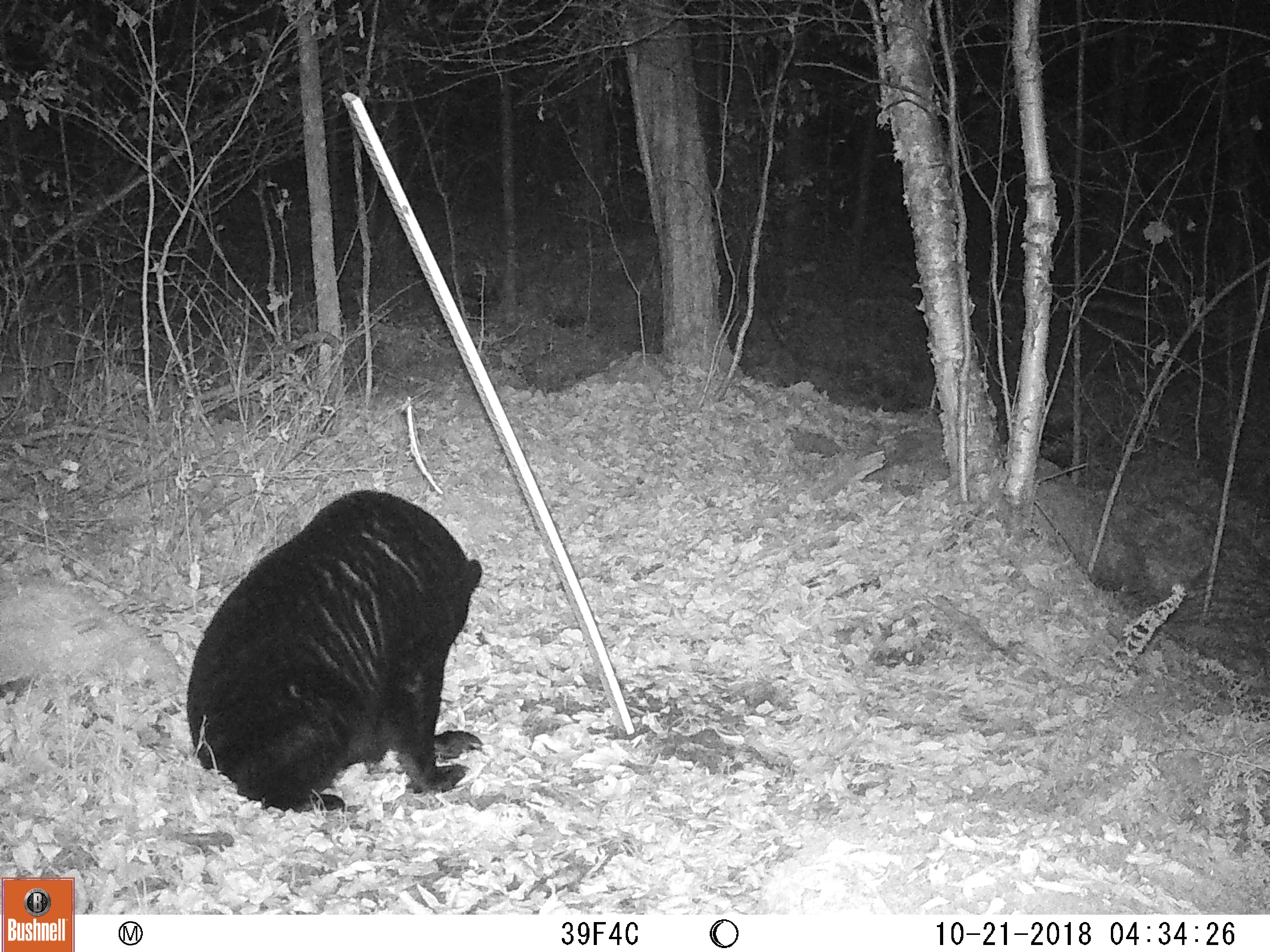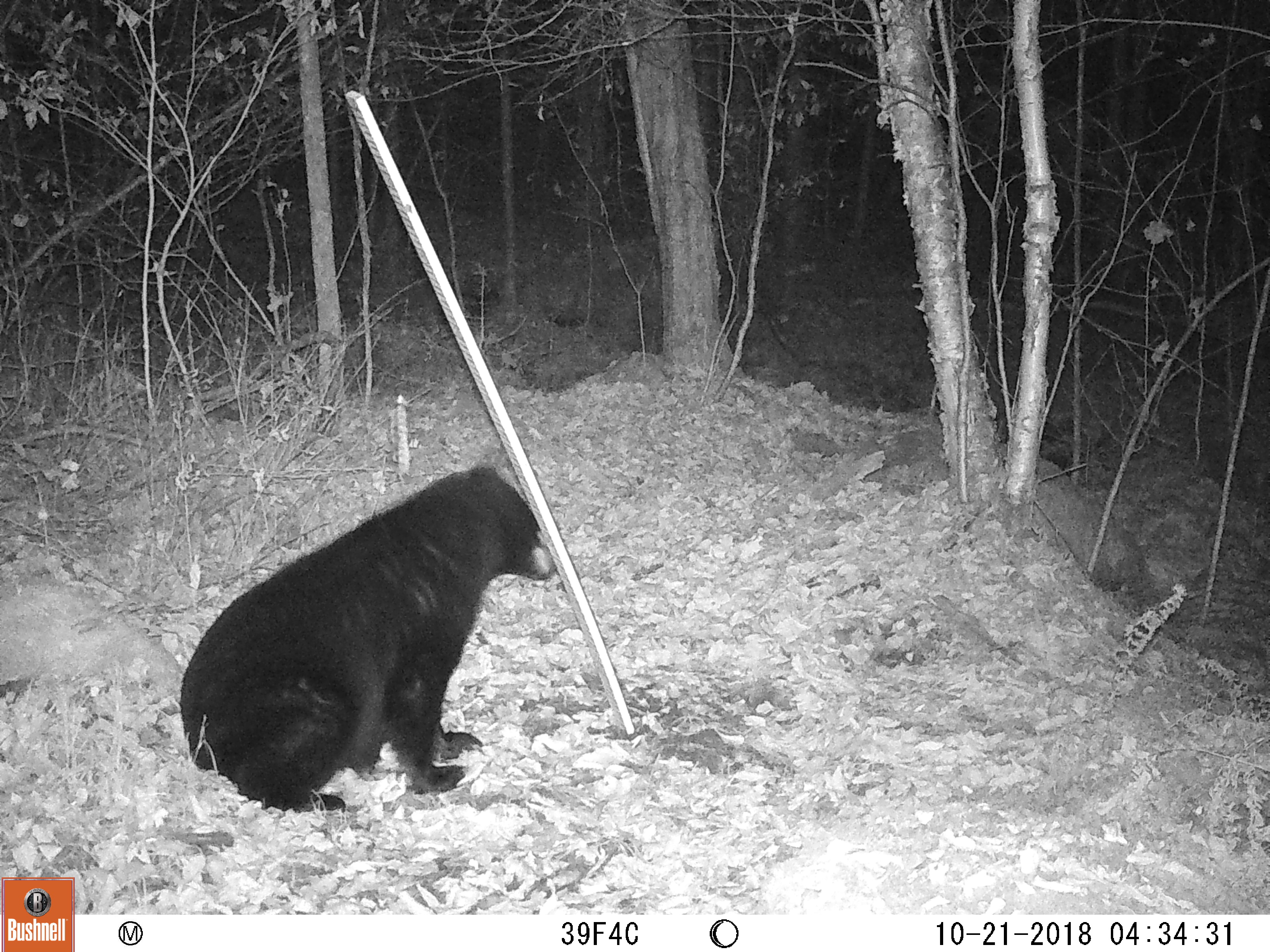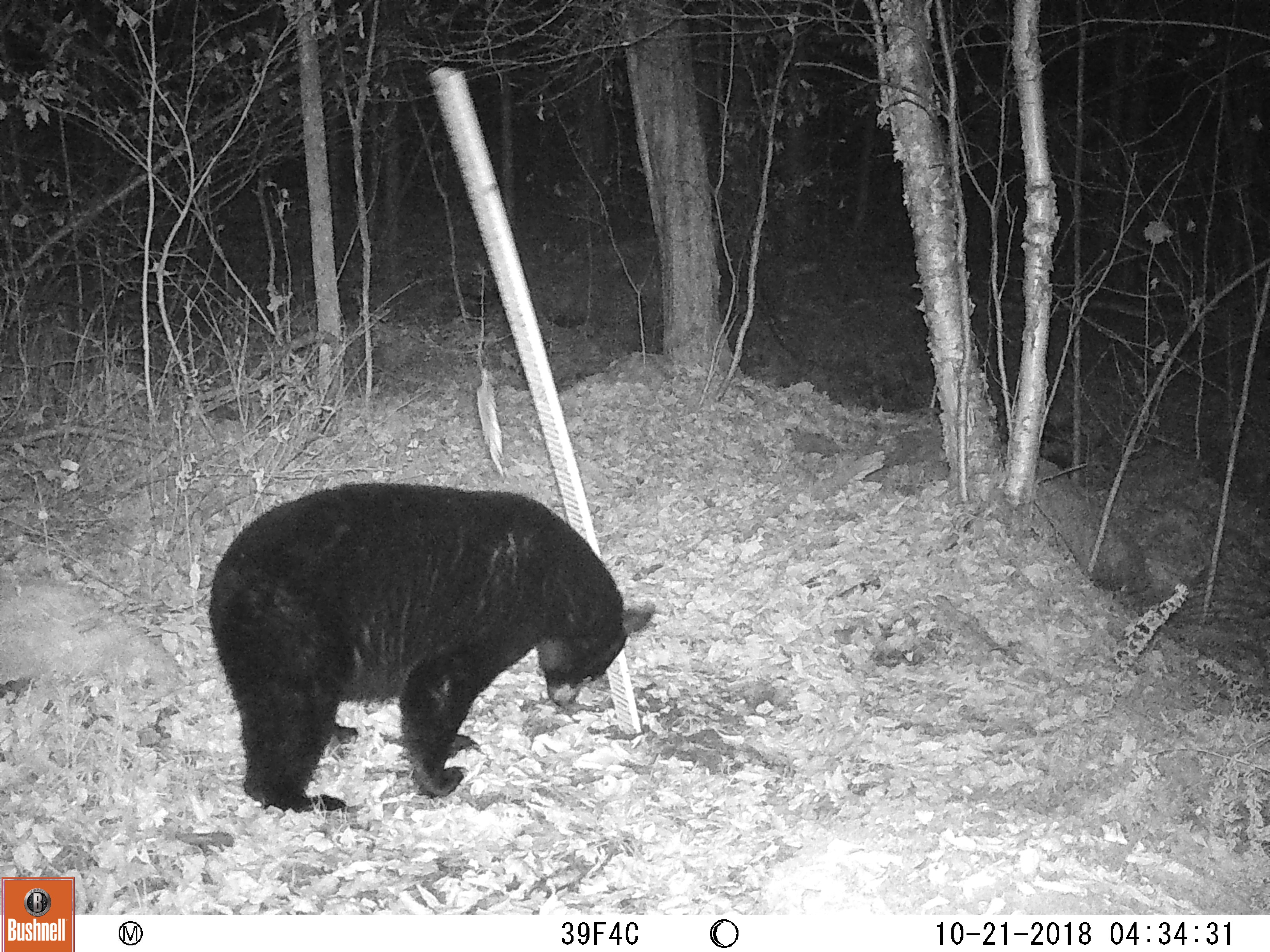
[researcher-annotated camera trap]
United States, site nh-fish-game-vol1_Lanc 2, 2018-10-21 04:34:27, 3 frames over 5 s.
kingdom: Animalia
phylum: Chordata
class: Mammalia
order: Carnivora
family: Ursidae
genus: Ursus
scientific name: Ursus americanus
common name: black bear